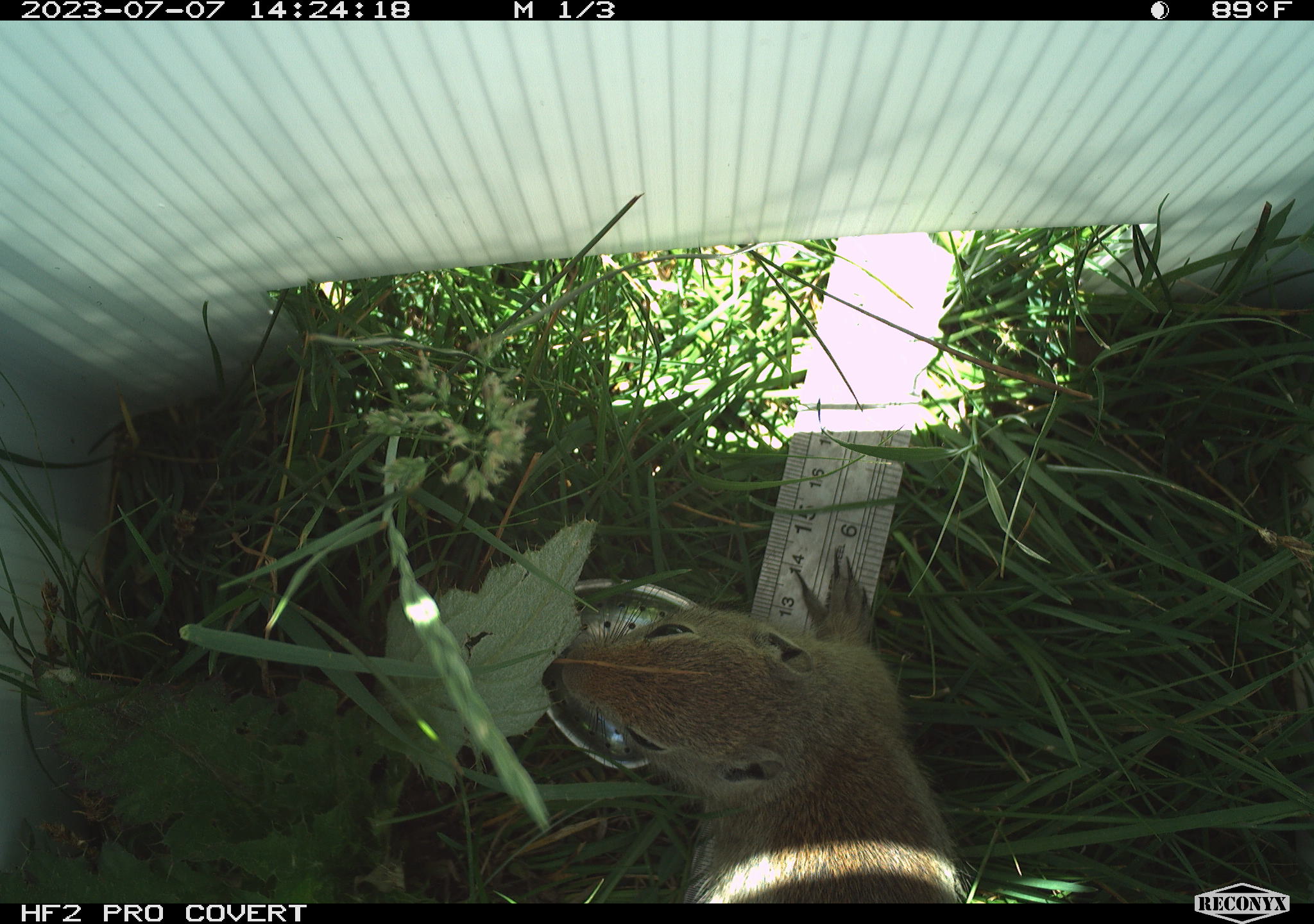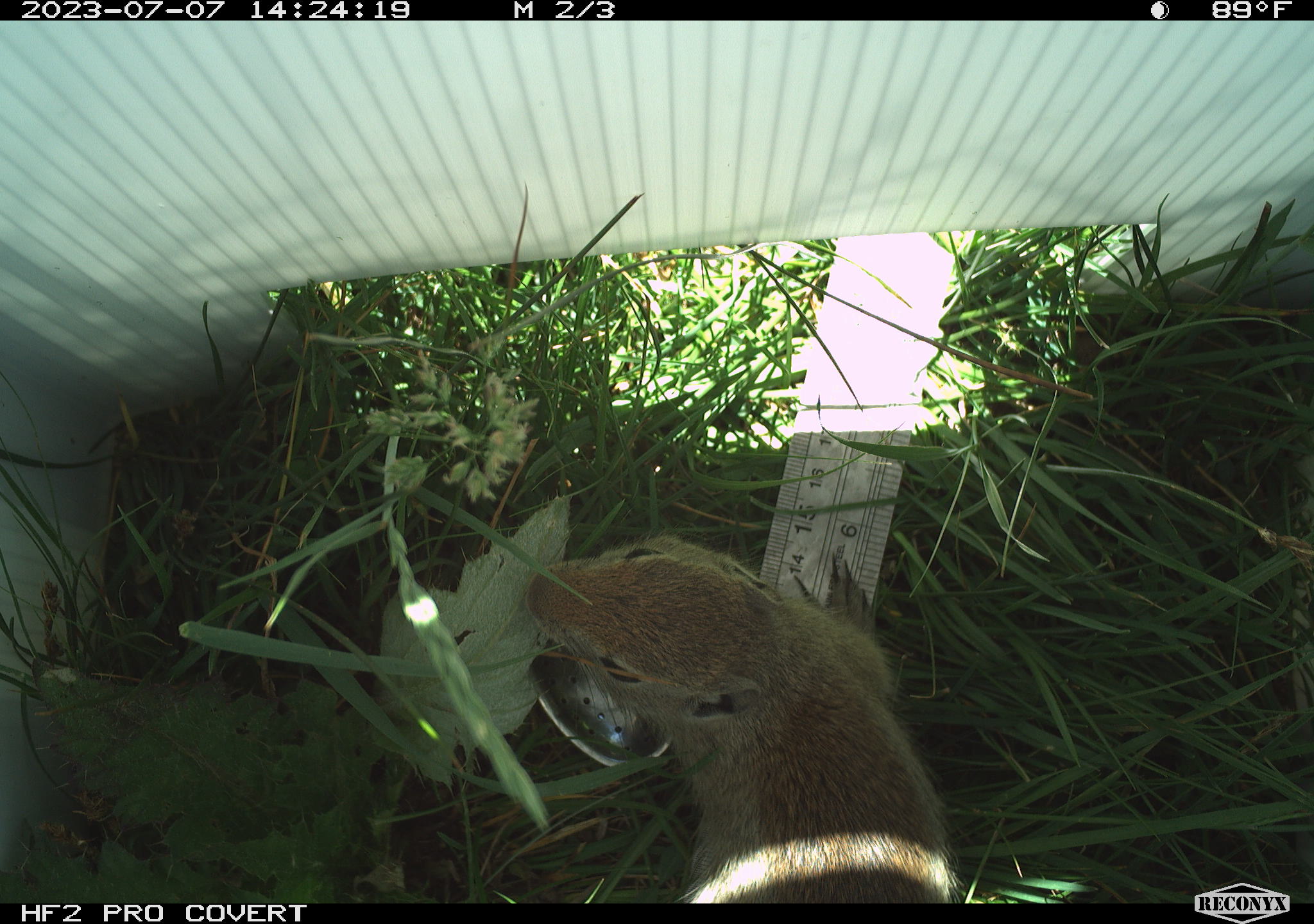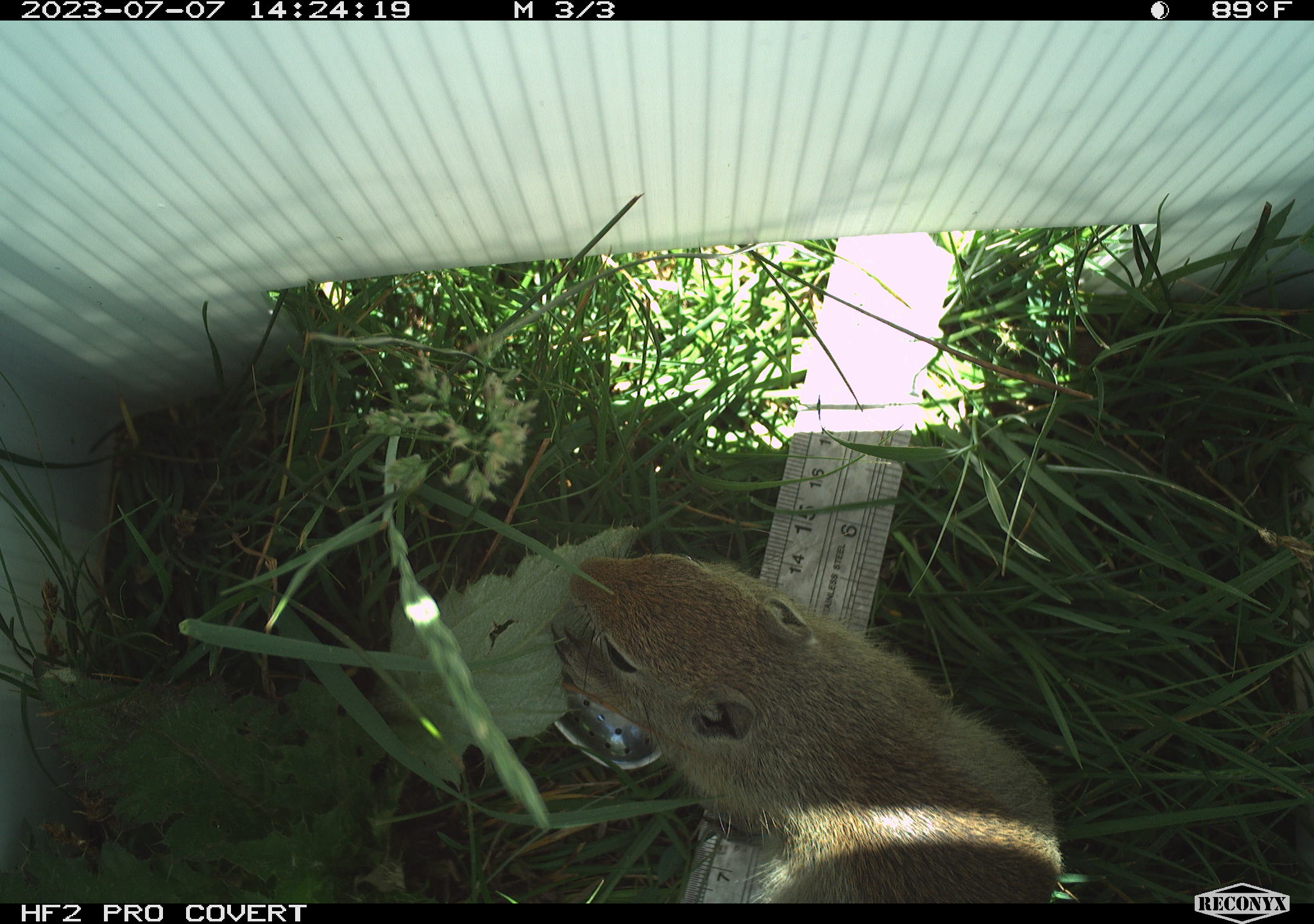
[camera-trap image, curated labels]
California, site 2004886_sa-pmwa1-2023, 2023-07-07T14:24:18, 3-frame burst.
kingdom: Animalia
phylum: Chordata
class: Mammalia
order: Rodentia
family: Sciuridae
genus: Urocitellus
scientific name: Urocitellus beldingi beldingi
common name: belding's ground squirrel